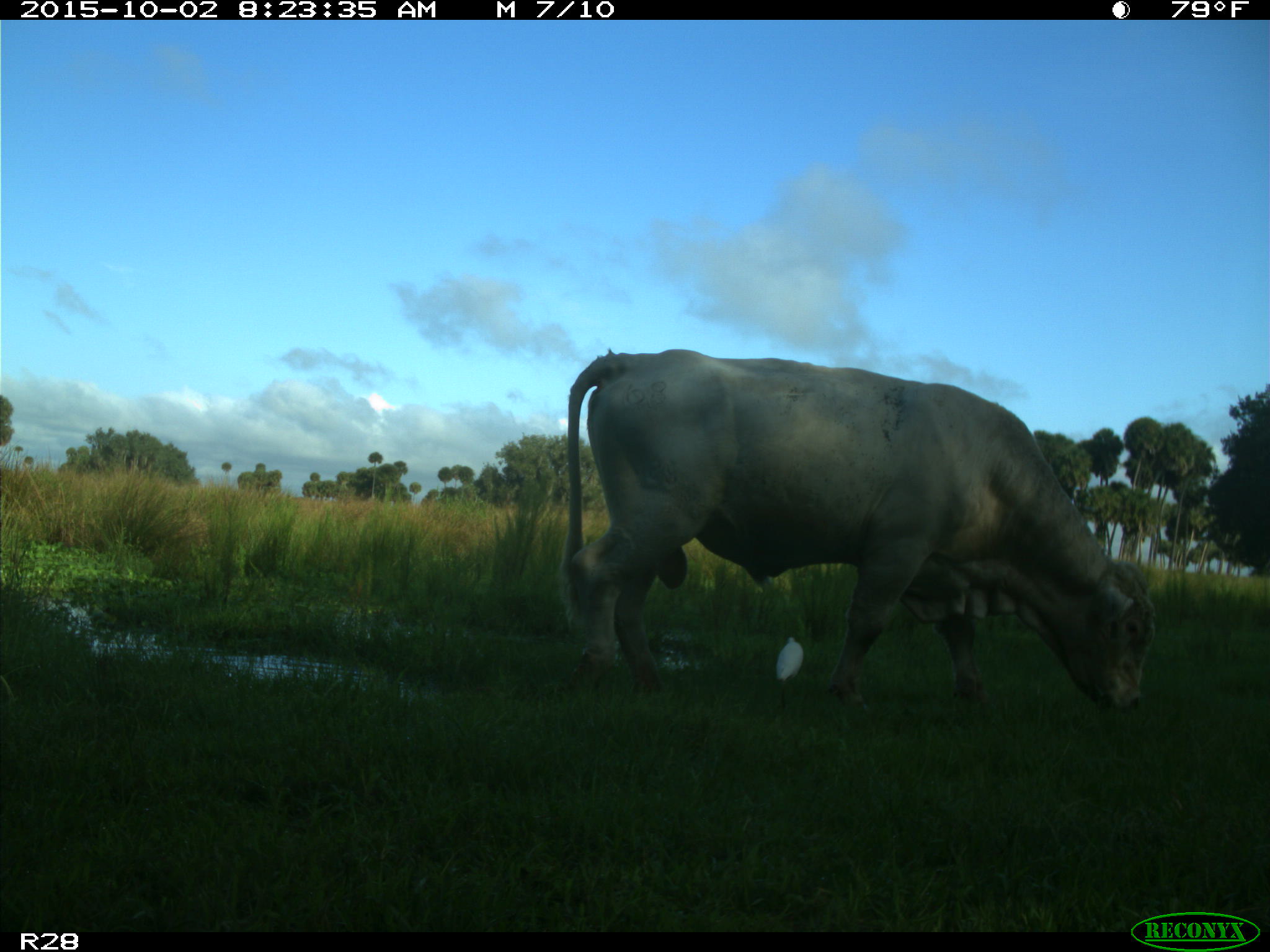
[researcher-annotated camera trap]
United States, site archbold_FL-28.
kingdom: Animalia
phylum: Chordata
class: Mammalia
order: Artiodactyla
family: Bovidae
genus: Bos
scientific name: Bos taurus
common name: domestic cow